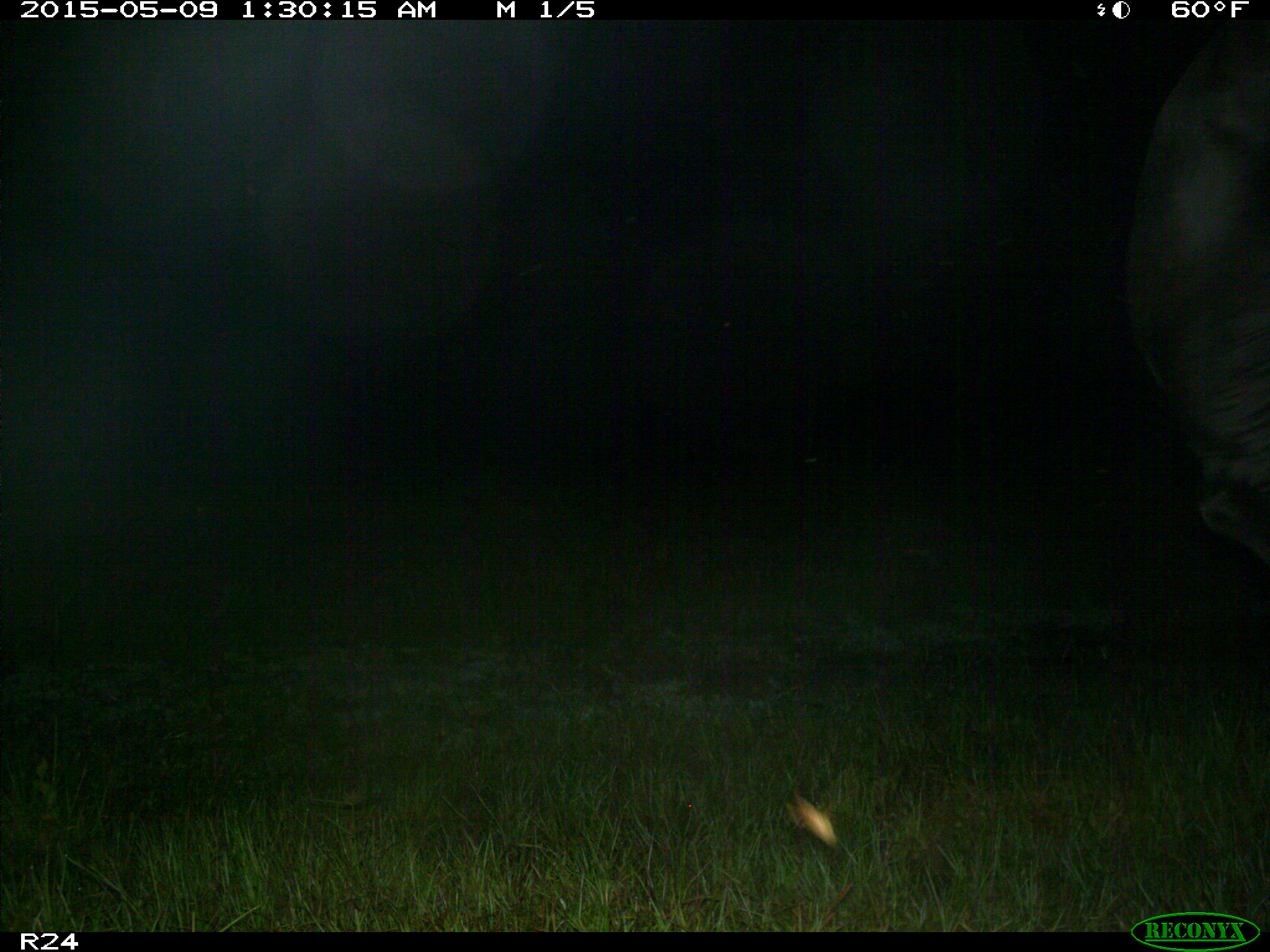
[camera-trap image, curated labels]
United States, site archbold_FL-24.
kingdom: Animalia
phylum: Chordata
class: Mammalia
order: Artiodactyla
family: Bovidae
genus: Bos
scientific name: Bos taurus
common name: domestic cow